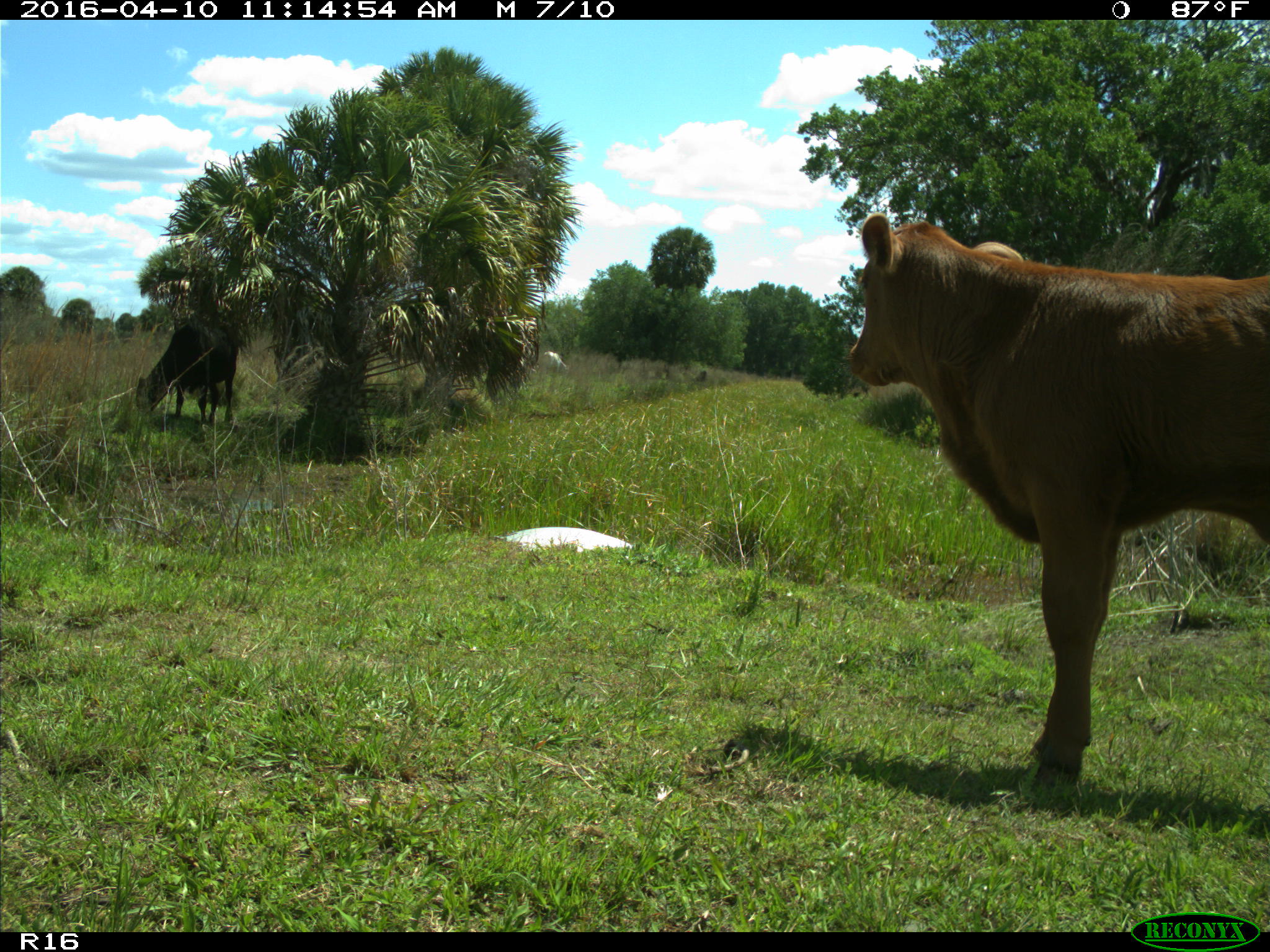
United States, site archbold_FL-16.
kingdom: Animalia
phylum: Chordata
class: Mammalia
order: Artiodactyla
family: Bovidae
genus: Bos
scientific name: Bos taurus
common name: domestic cow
Bos taurus (domestic cow).